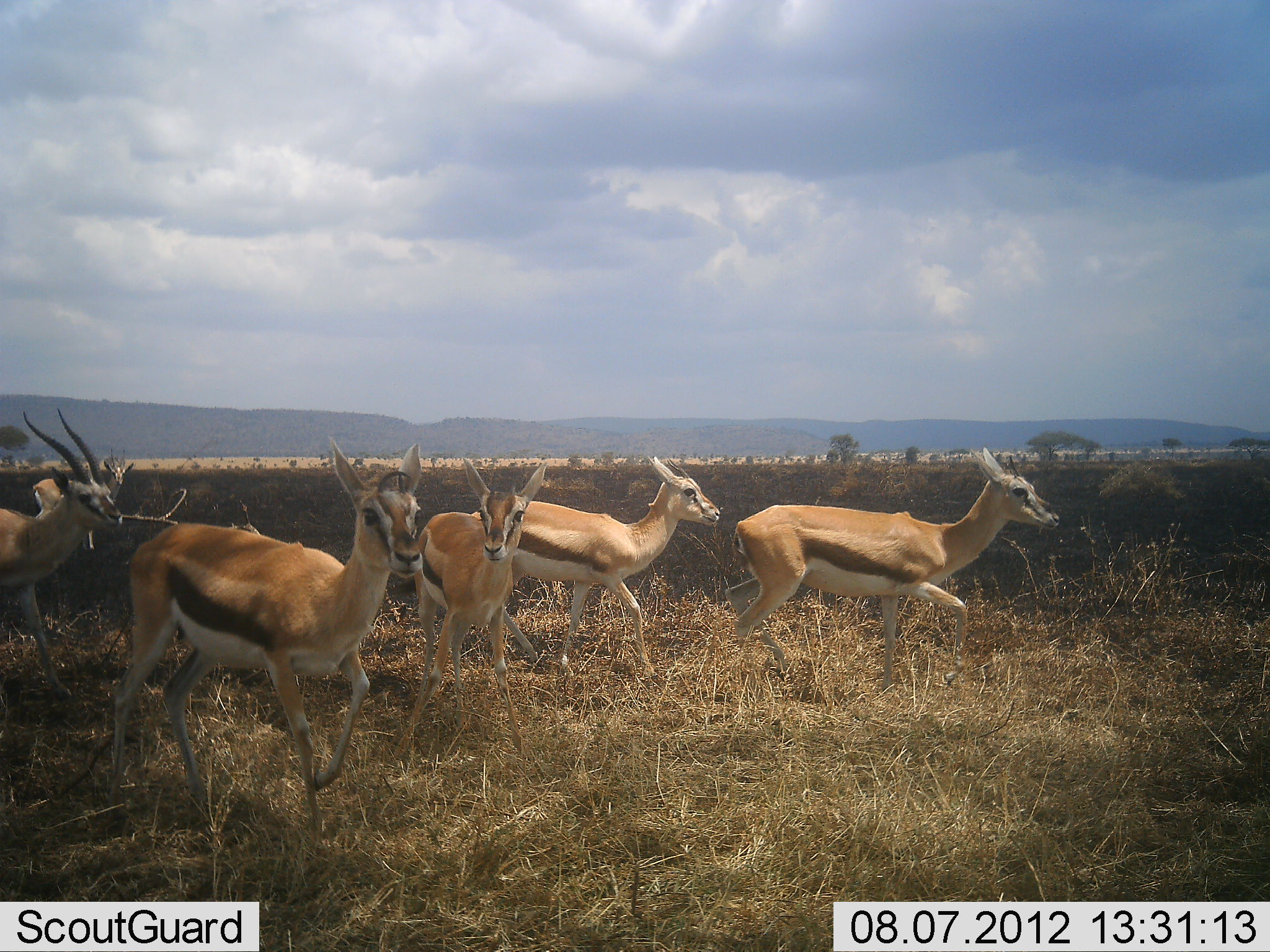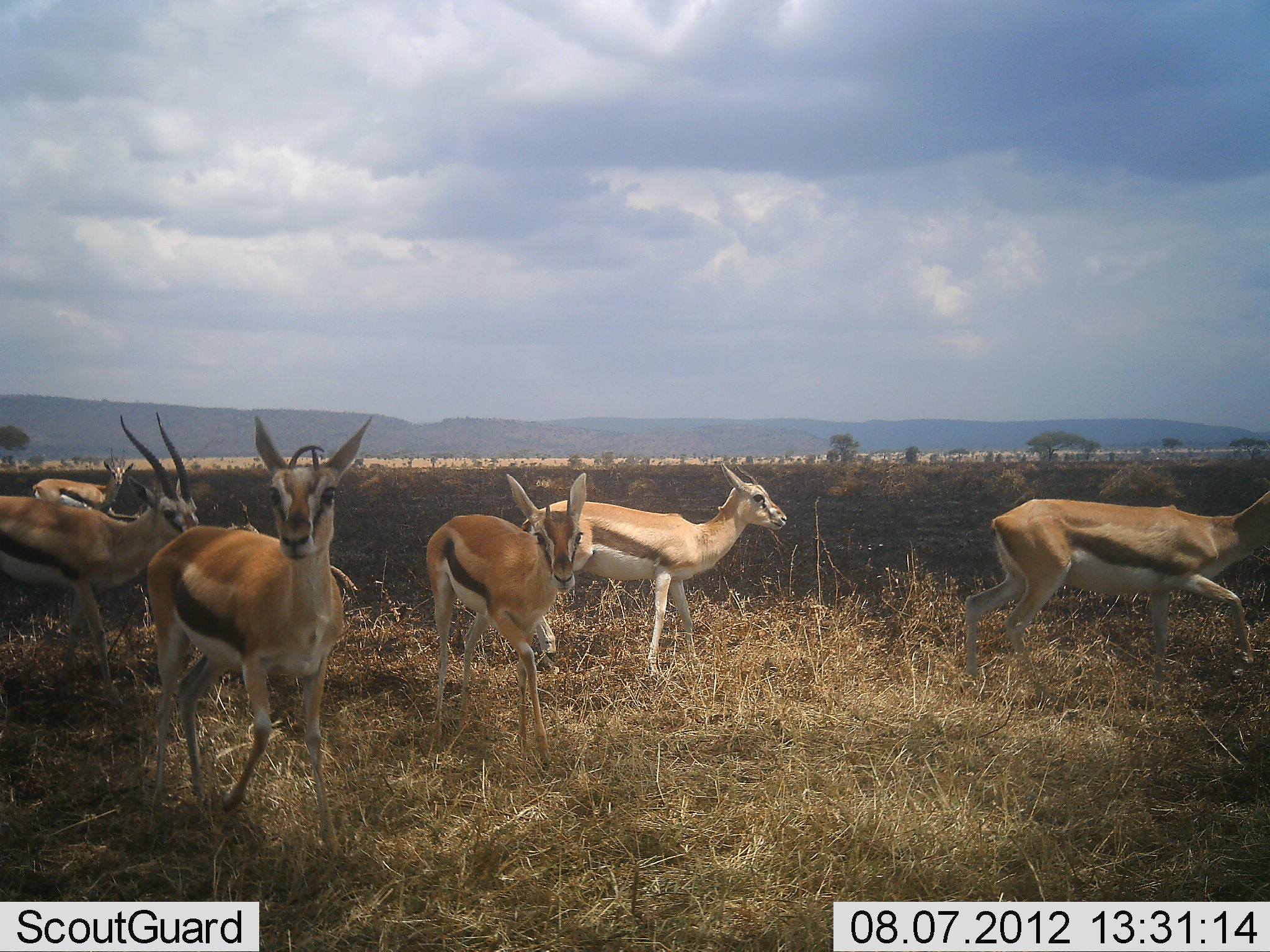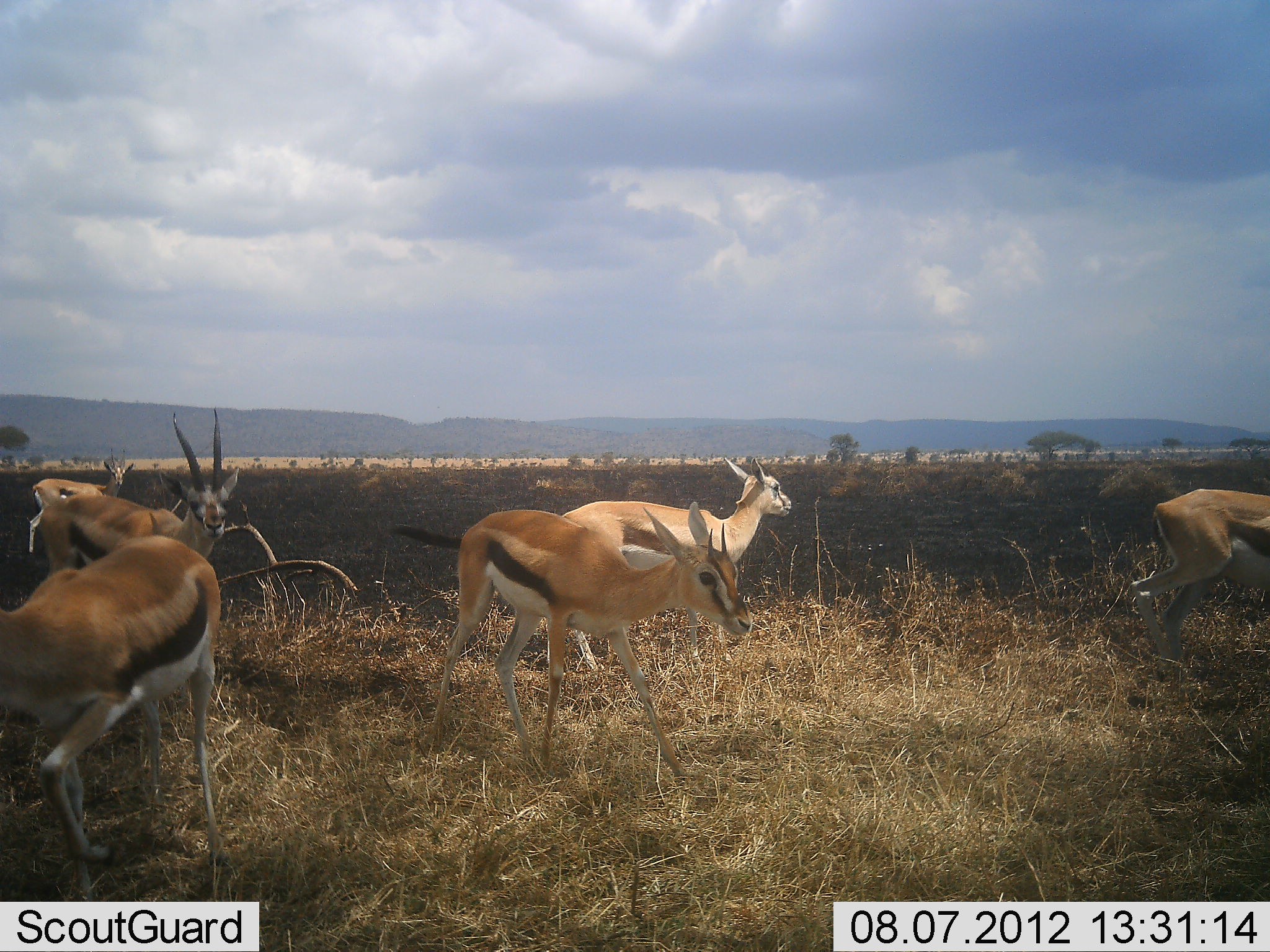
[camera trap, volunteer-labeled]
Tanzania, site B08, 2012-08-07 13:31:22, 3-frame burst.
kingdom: Animalia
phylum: Chordata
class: Mammalia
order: Artiodactyla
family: Bovidae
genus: Eudorcas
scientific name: Eudorcas thomsonii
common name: thomson's gazelle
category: gazellethomsons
Gazellethomsons (thomson's gazelle) (Eudorcas thomsonii), count 6. Behavior (volunteer vote fractions): standing 20%, resting 0%, moving 100%, interacting 0%. Young present (vote fraction): 0%. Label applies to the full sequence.